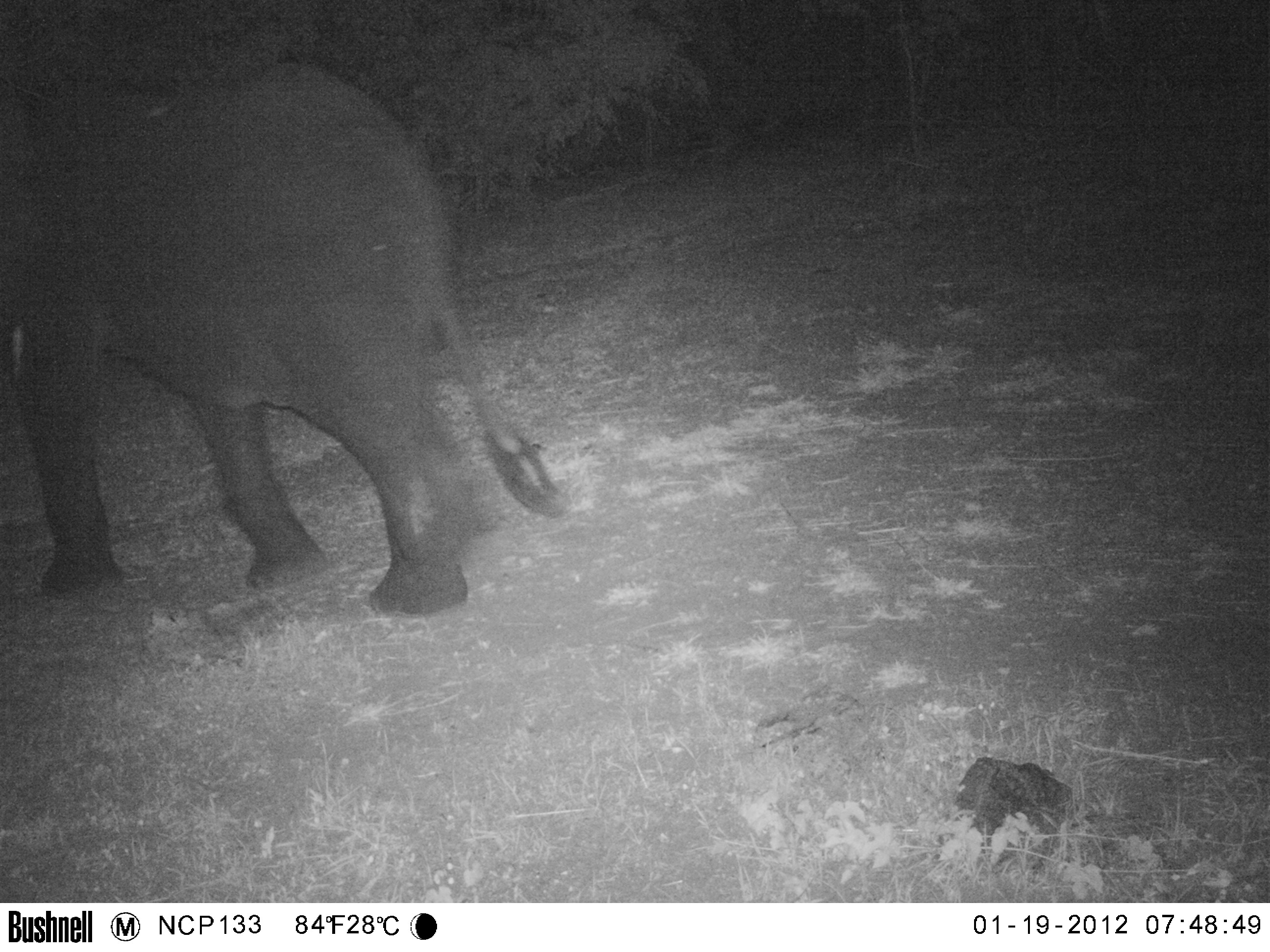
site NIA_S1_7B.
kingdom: Animalia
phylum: Chordata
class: Mammalia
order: Proboscidea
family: Elephantidae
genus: Loxodonta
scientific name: Loxodonta africana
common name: african bush elephant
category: elephant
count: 1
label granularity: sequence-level